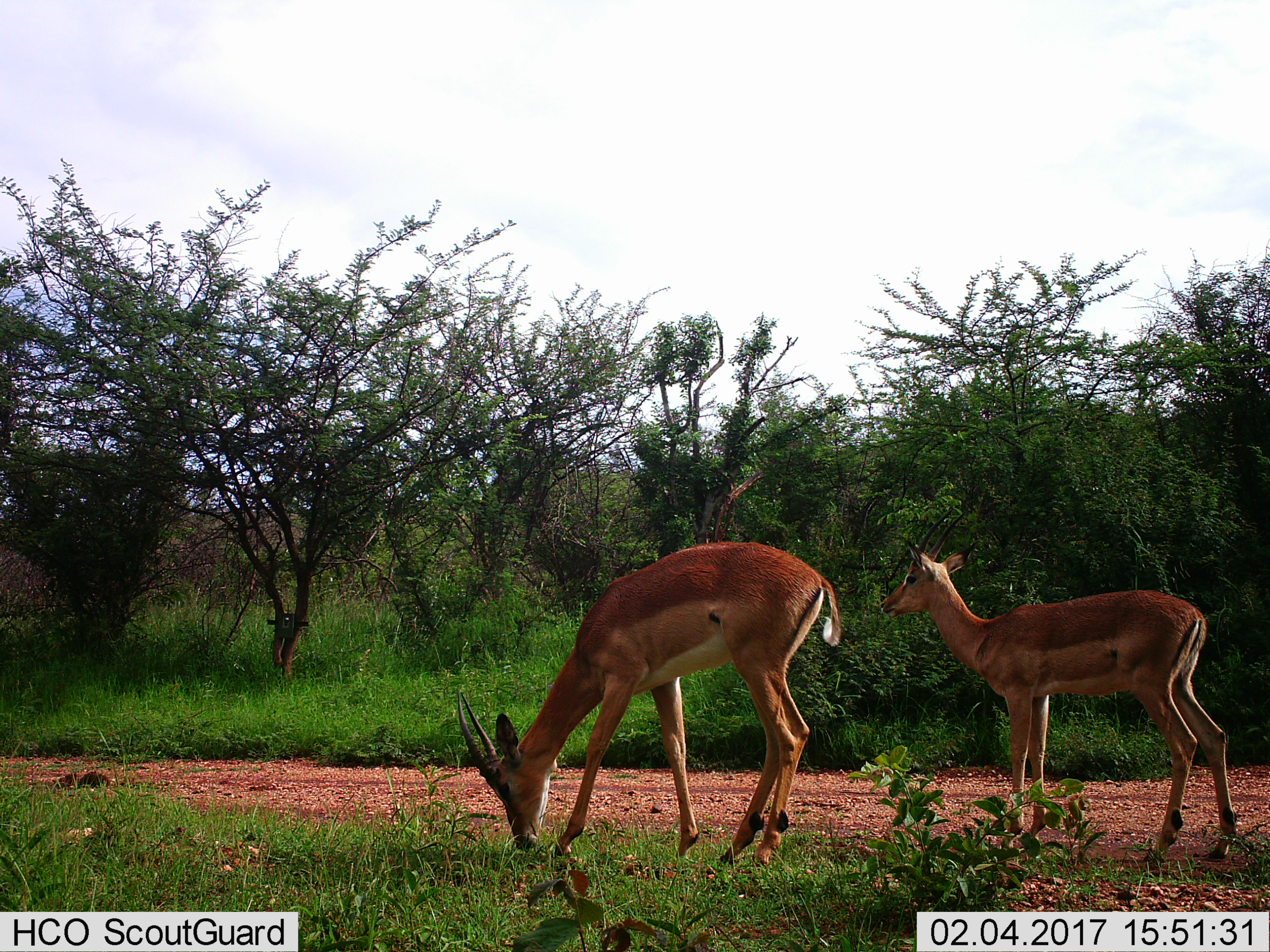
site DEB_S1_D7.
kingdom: Animalia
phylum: Chordata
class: Mammalia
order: Artiodactyla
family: Bovidae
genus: Aepyceros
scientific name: Aepyceros melampus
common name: impala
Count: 2.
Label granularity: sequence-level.